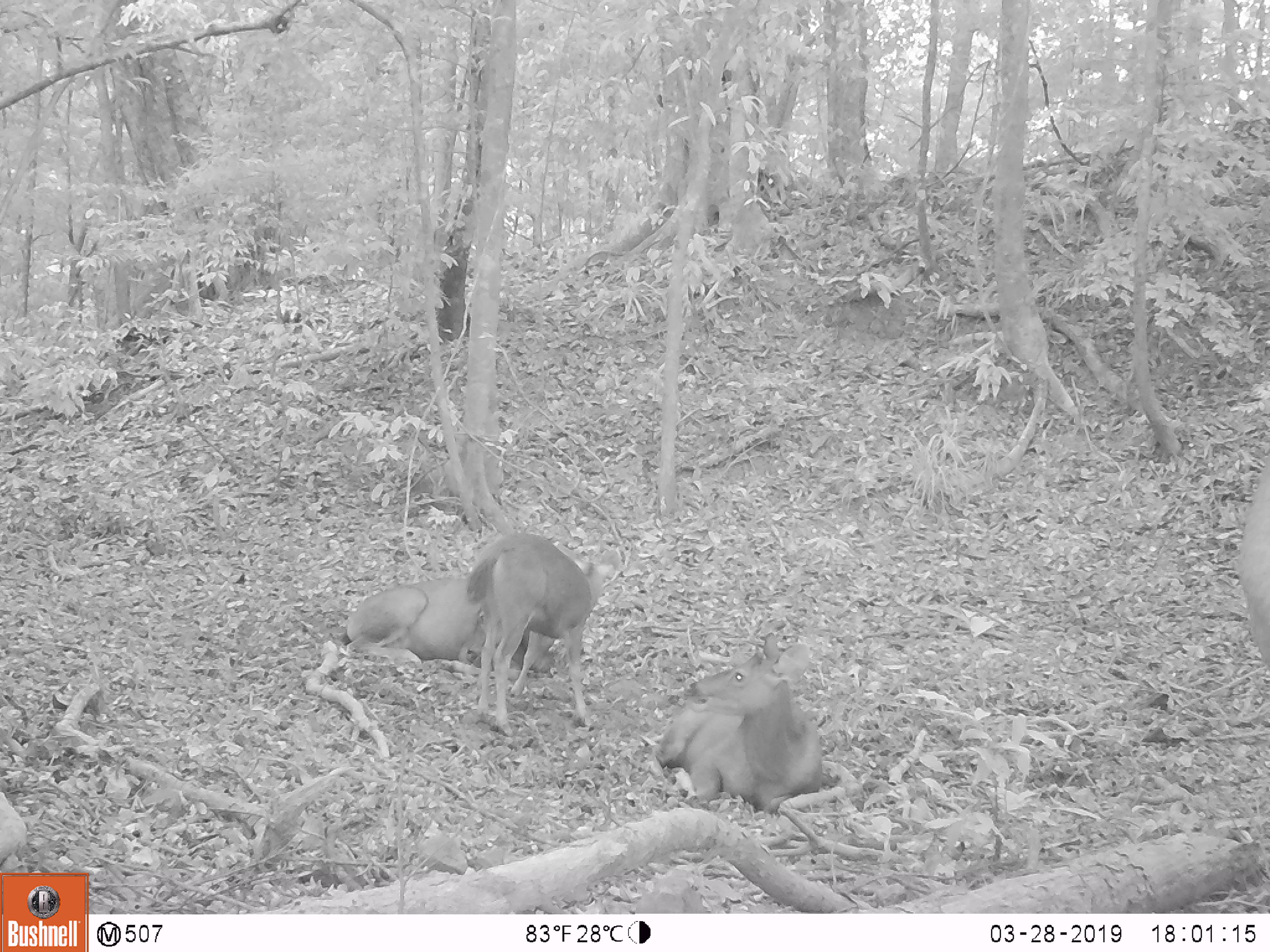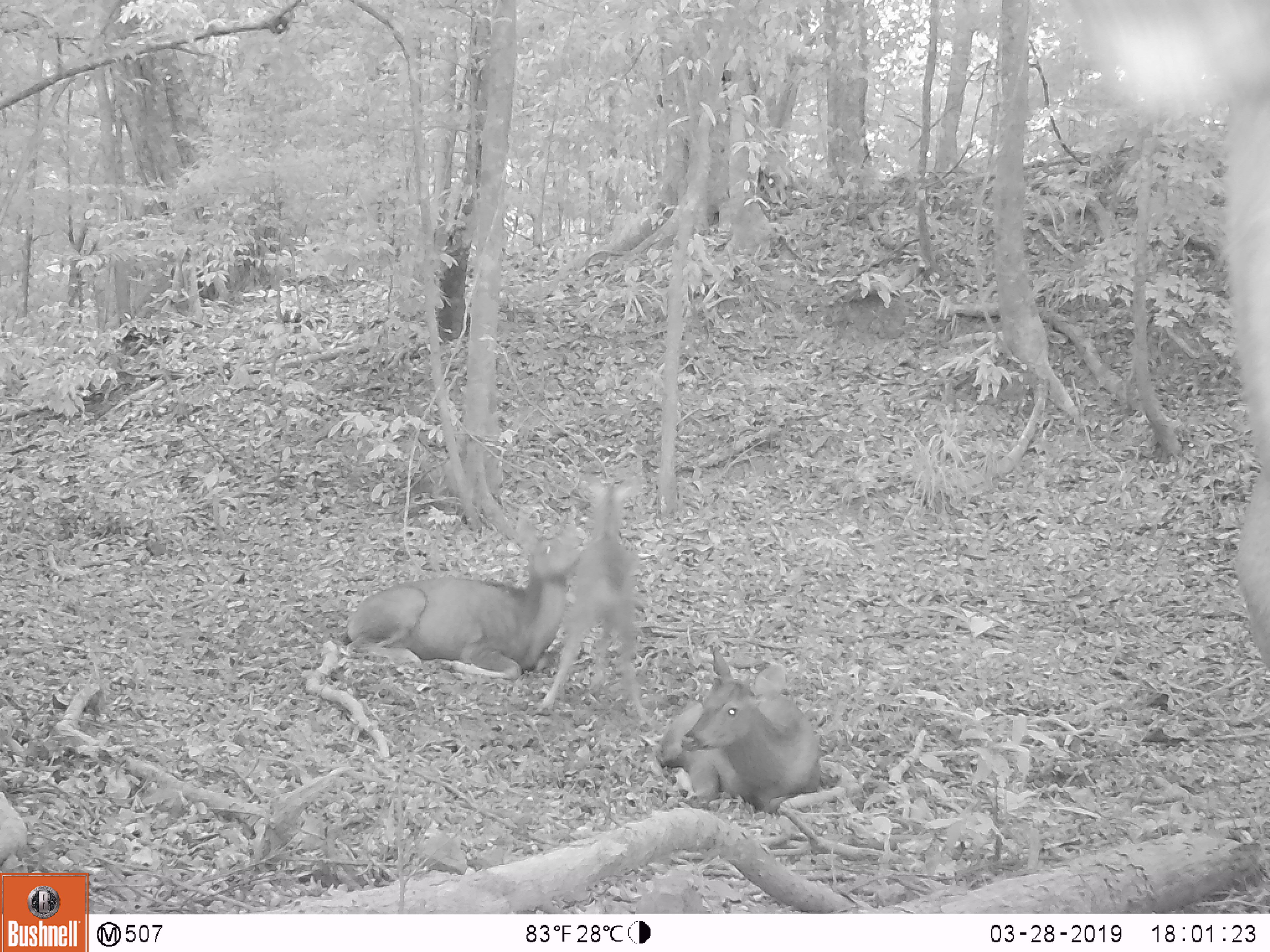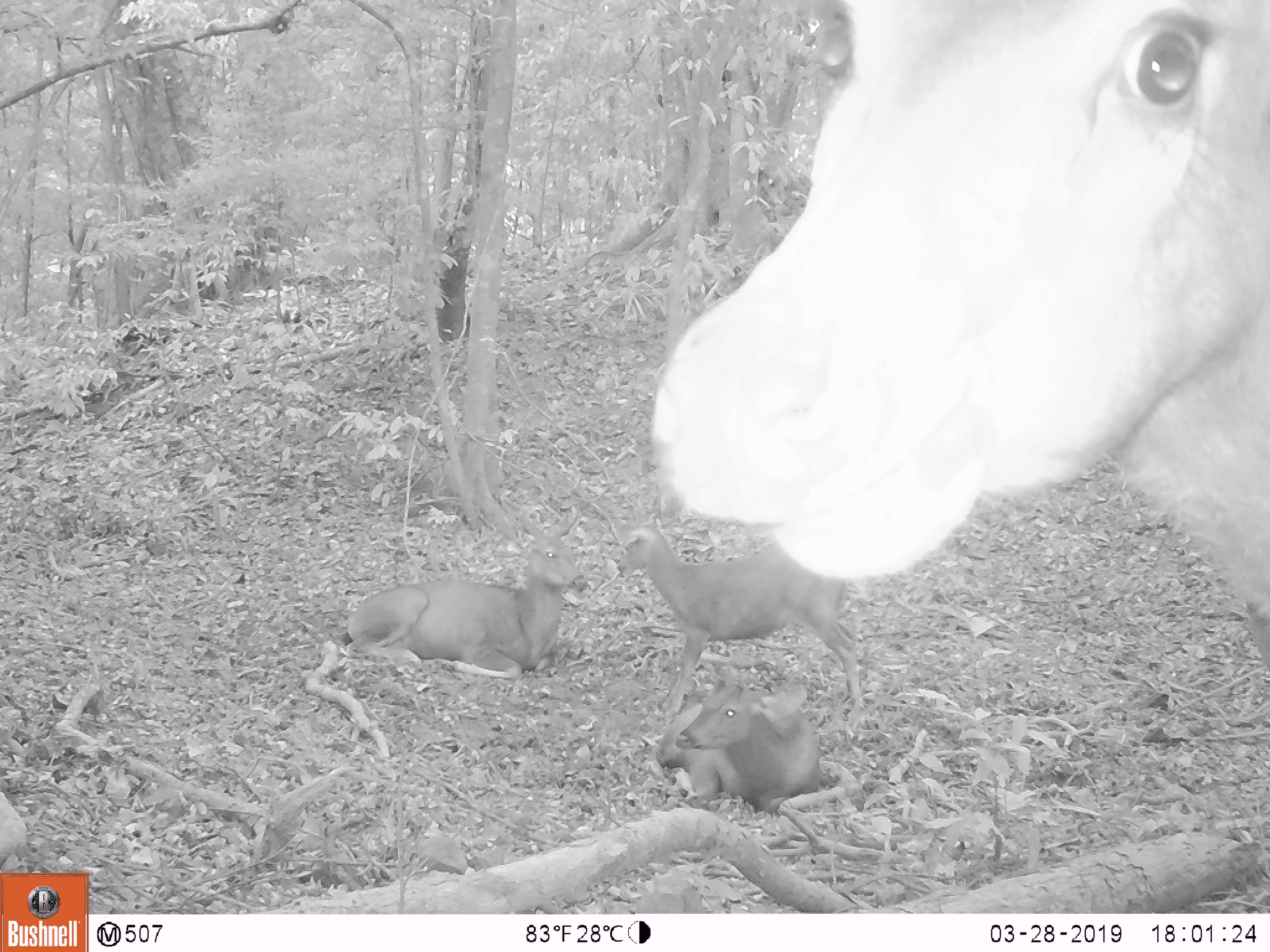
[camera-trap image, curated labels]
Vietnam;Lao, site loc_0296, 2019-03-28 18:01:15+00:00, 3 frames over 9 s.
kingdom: Animalia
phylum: Chordata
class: Mammalia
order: Artiodactyla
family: Cervidae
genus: Rusa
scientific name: Rusa unicolor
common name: sambar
Sambar (Rusa unicolor). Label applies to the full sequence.